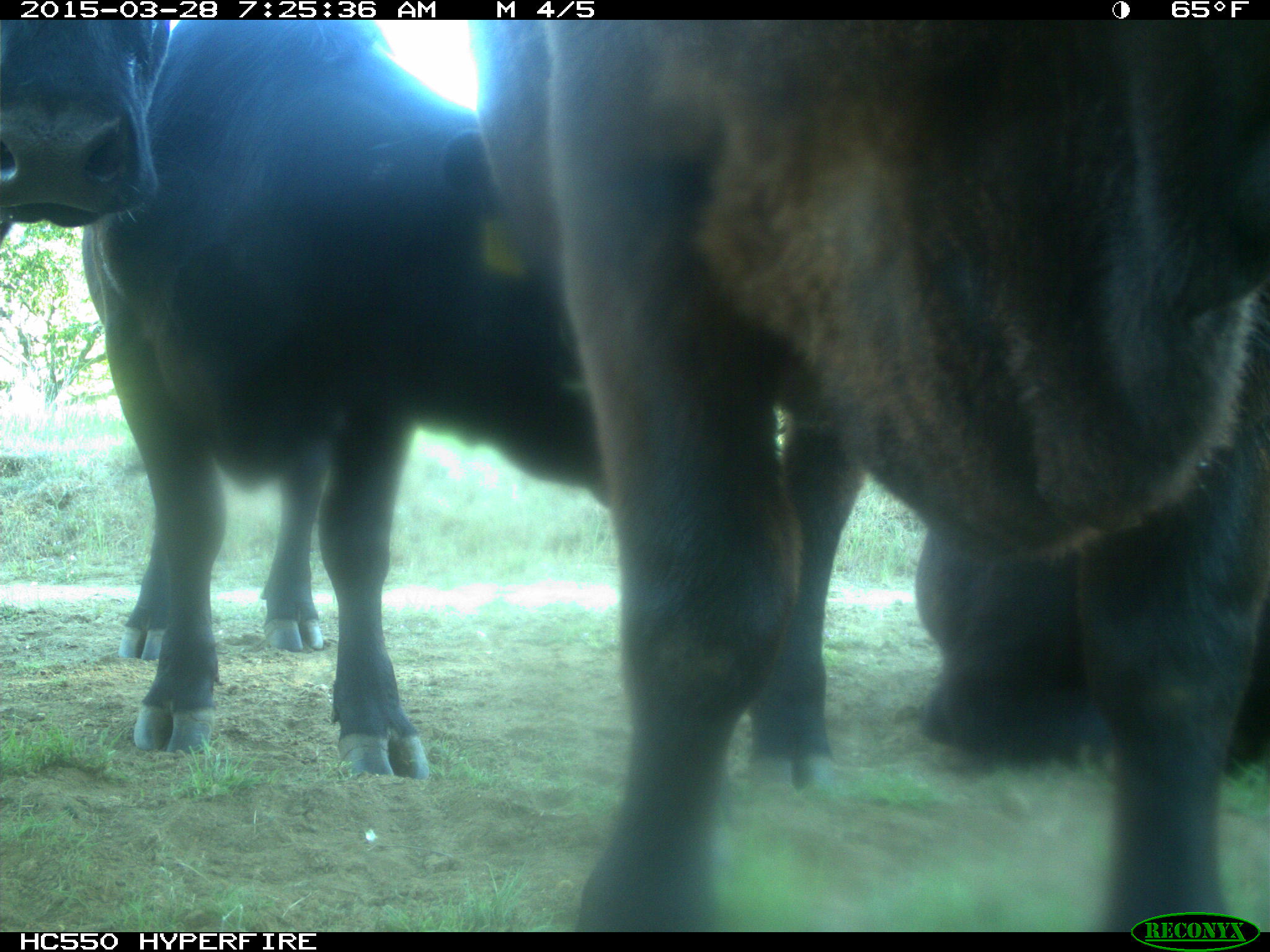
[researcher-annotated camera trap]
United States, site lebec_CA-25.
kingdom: Animalia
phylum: Chordata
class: Mammalia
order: Artiodactyla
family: Bovidae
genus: Bos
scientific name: Bos taurus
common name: domestic cow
Bos taurus (domestic cow).